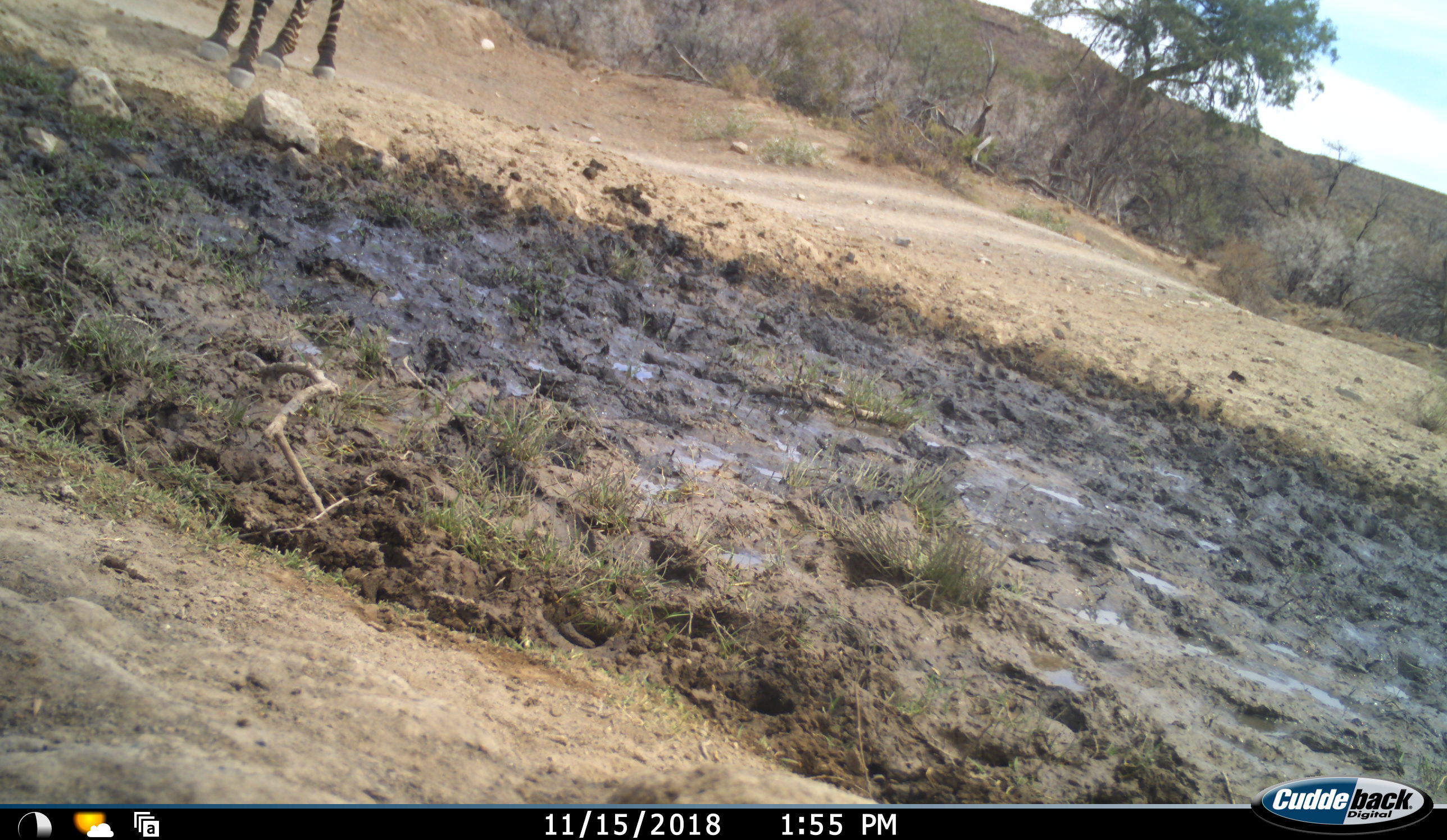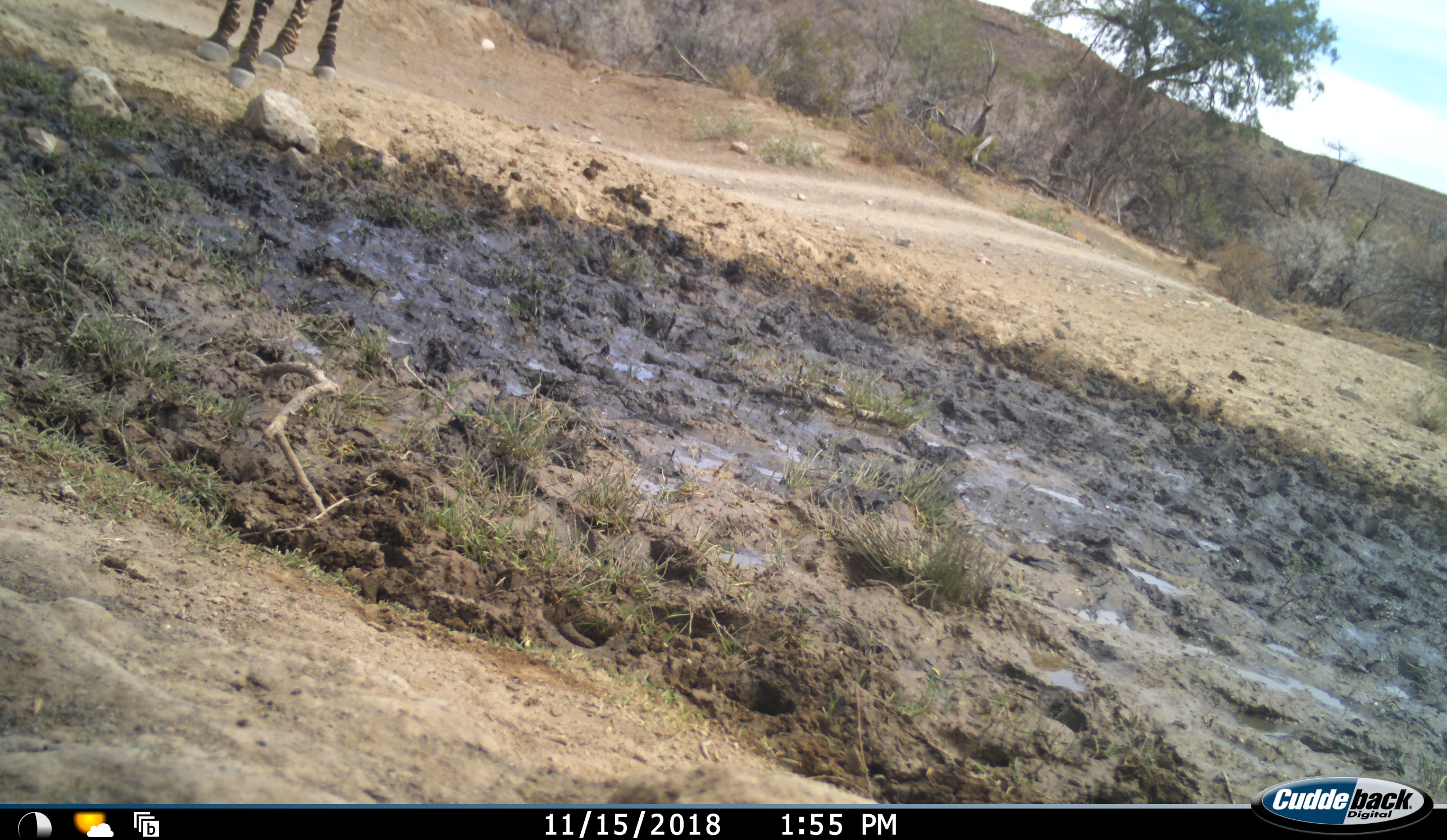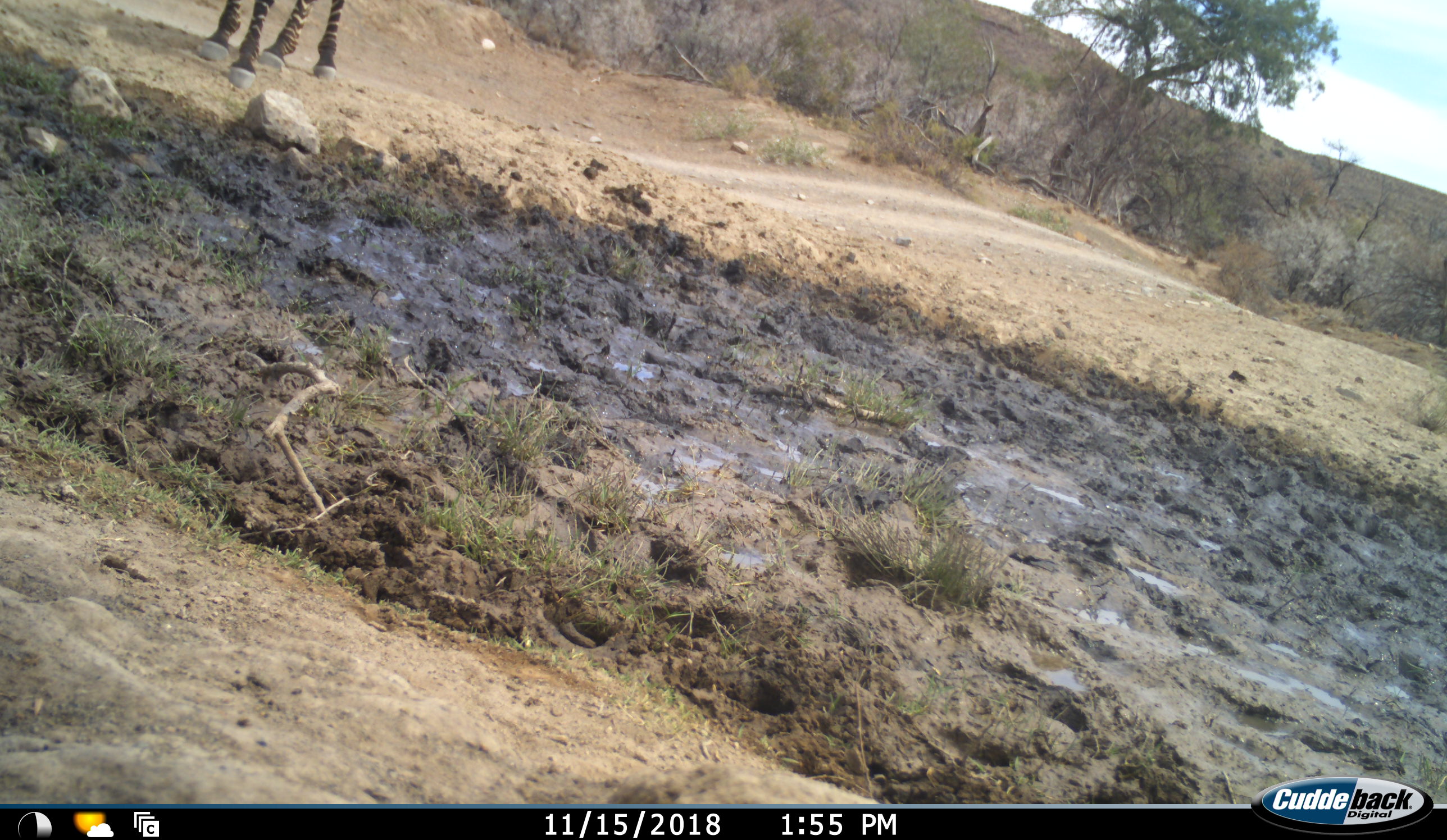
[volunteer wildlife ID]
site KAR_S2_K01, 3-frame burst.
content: unidentified animal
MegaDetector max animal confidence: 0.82